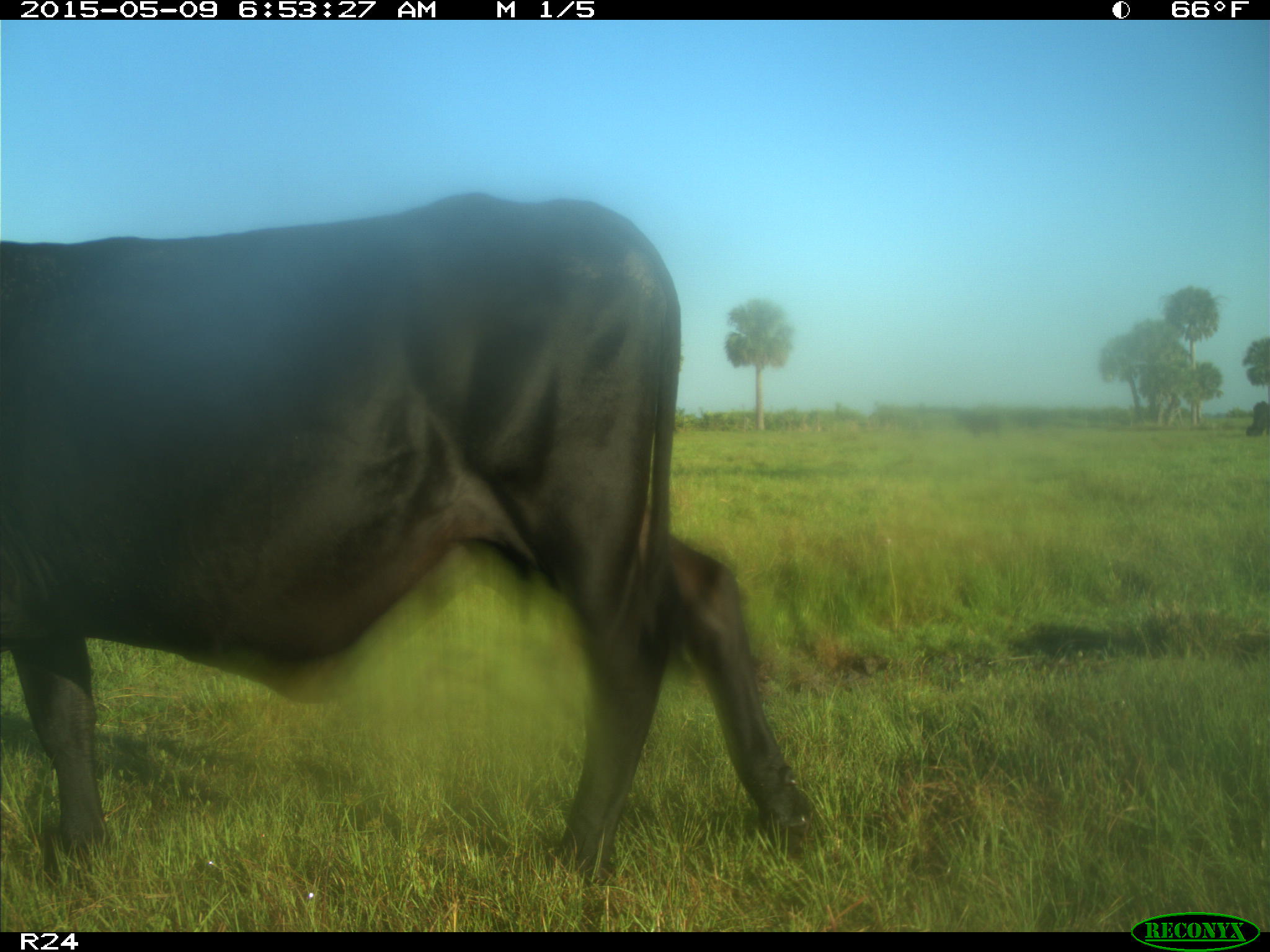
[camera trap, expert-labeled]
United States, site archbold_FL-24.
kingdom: Animalia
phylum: Chordata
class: Mammalia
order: Artiodactyla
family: Bovidae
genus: Bos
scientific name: Bos taurus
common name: domestic cow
Bos taurus (domestic cow).